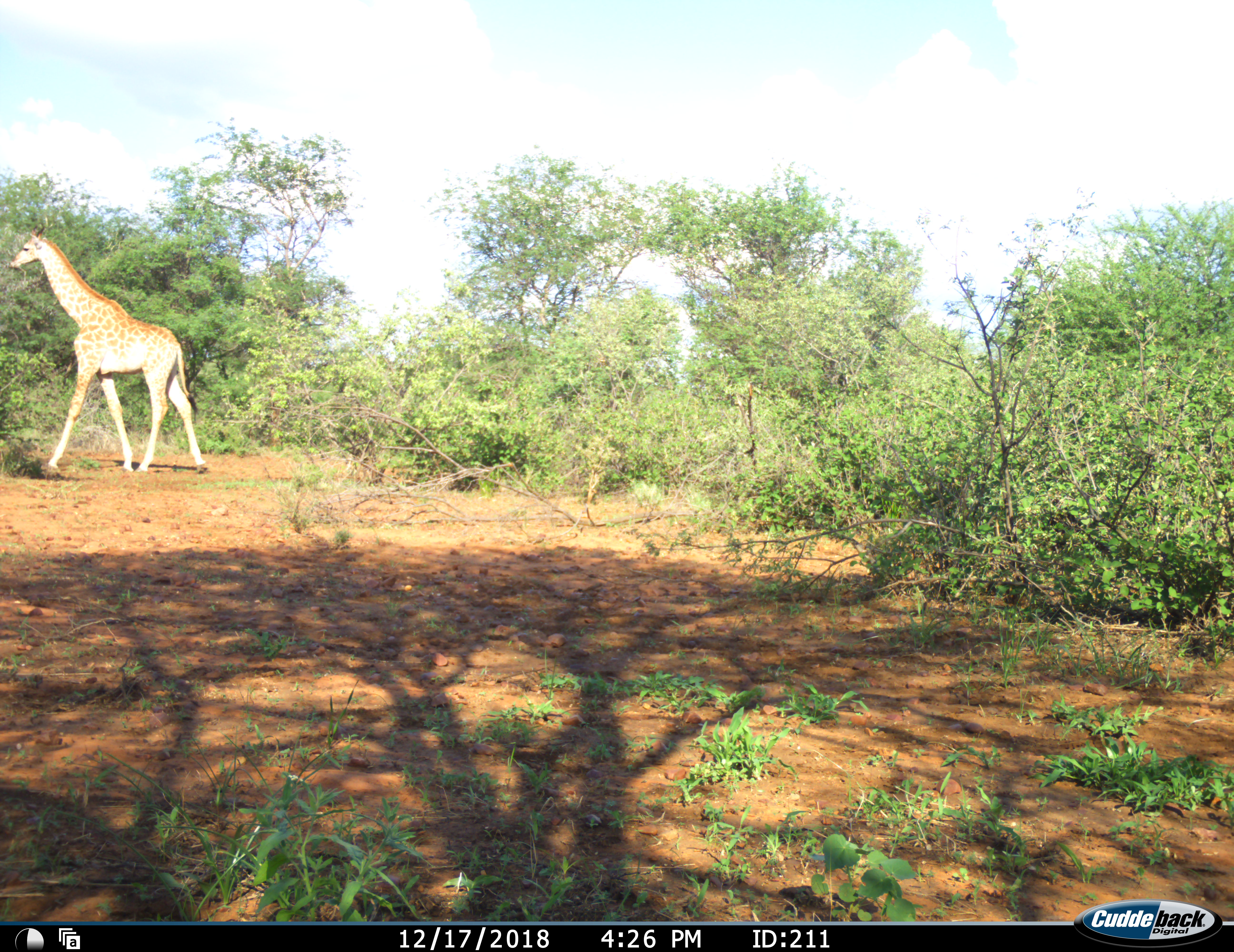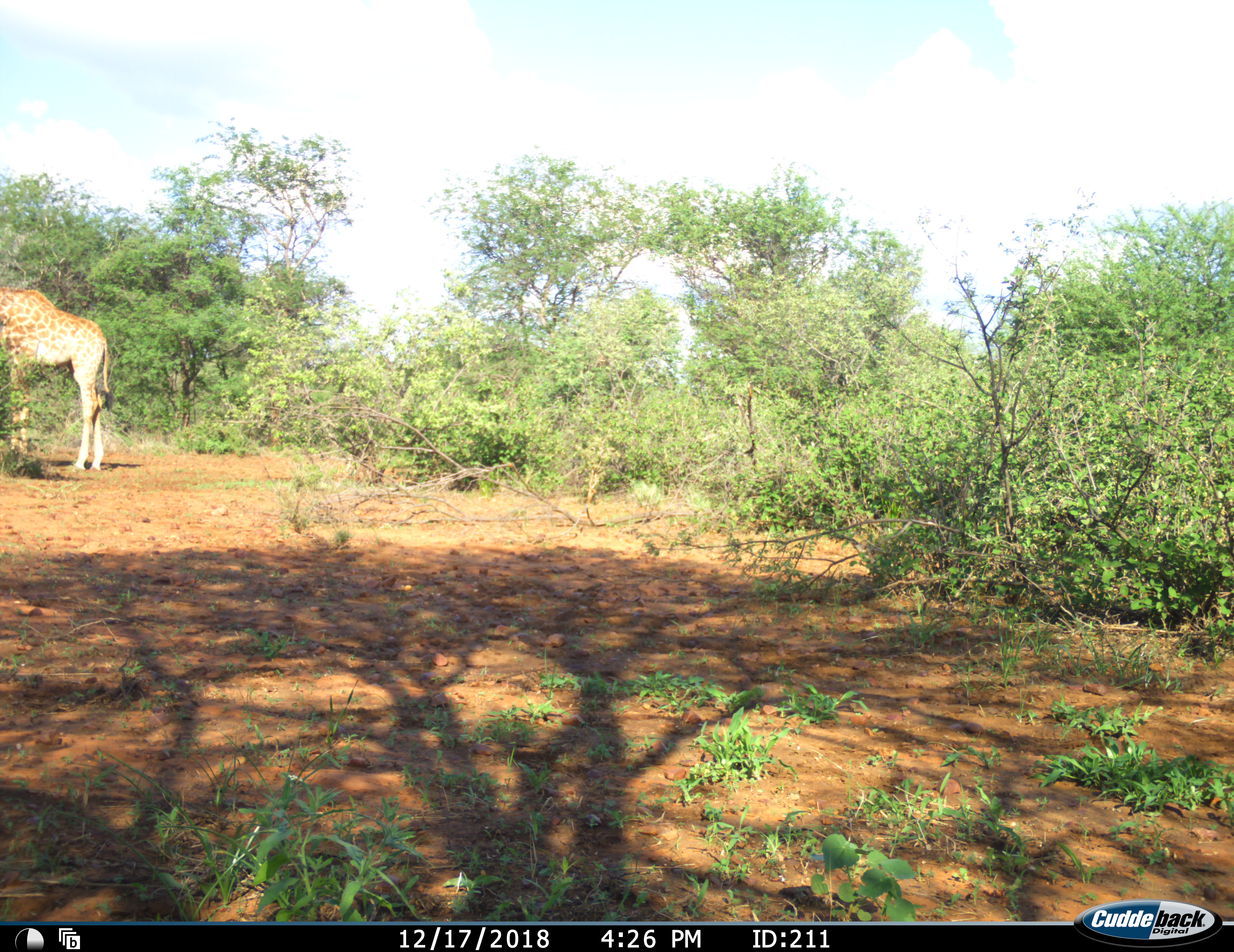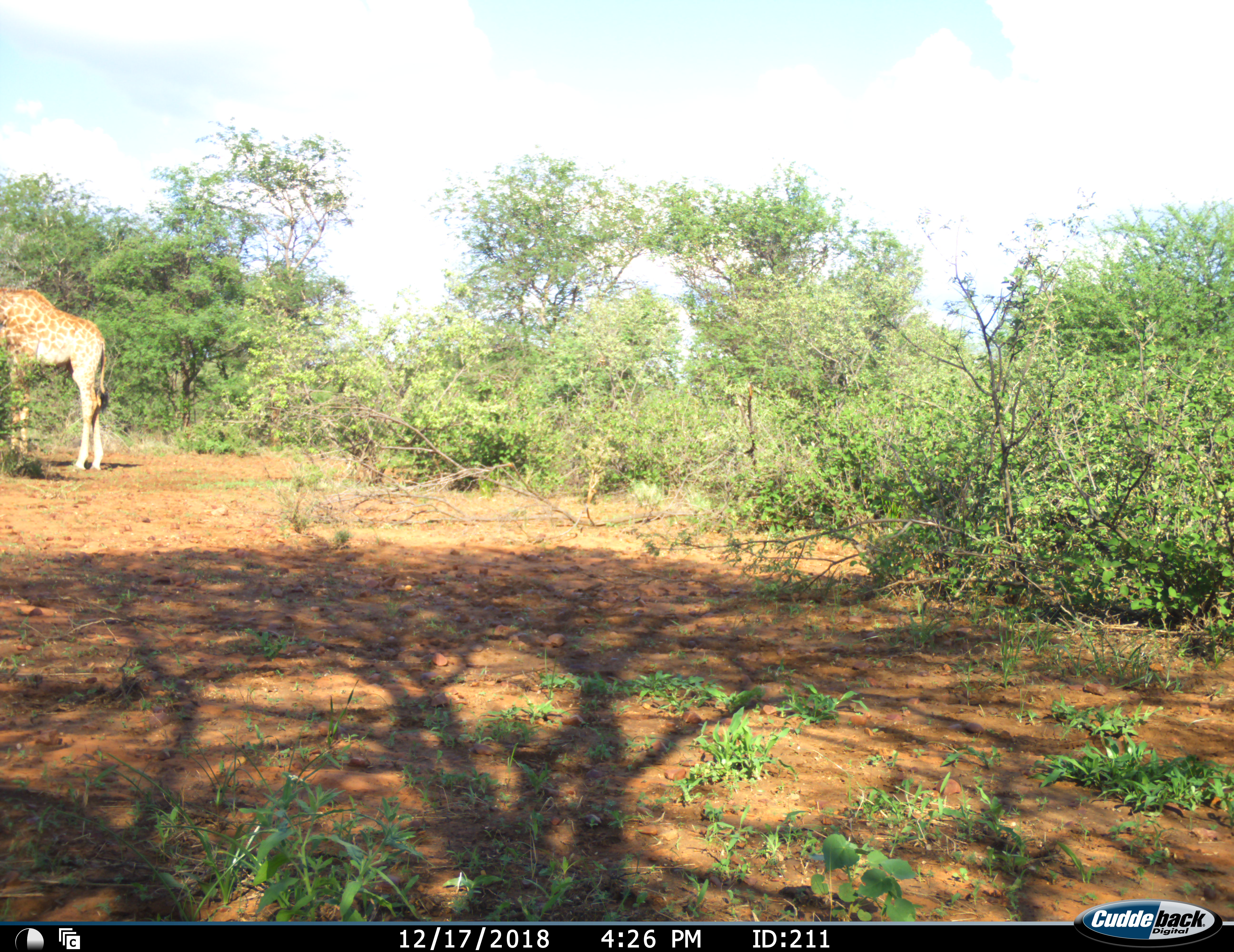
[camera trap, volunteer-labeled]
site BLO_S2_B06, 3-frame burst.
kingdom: Animalia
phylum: Chordata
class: Mammalia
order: Artiodactyla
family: Giraffidae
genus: Giraffa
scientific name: Giraffa camelopardalis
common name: giraffe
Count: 1.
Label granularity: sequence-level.